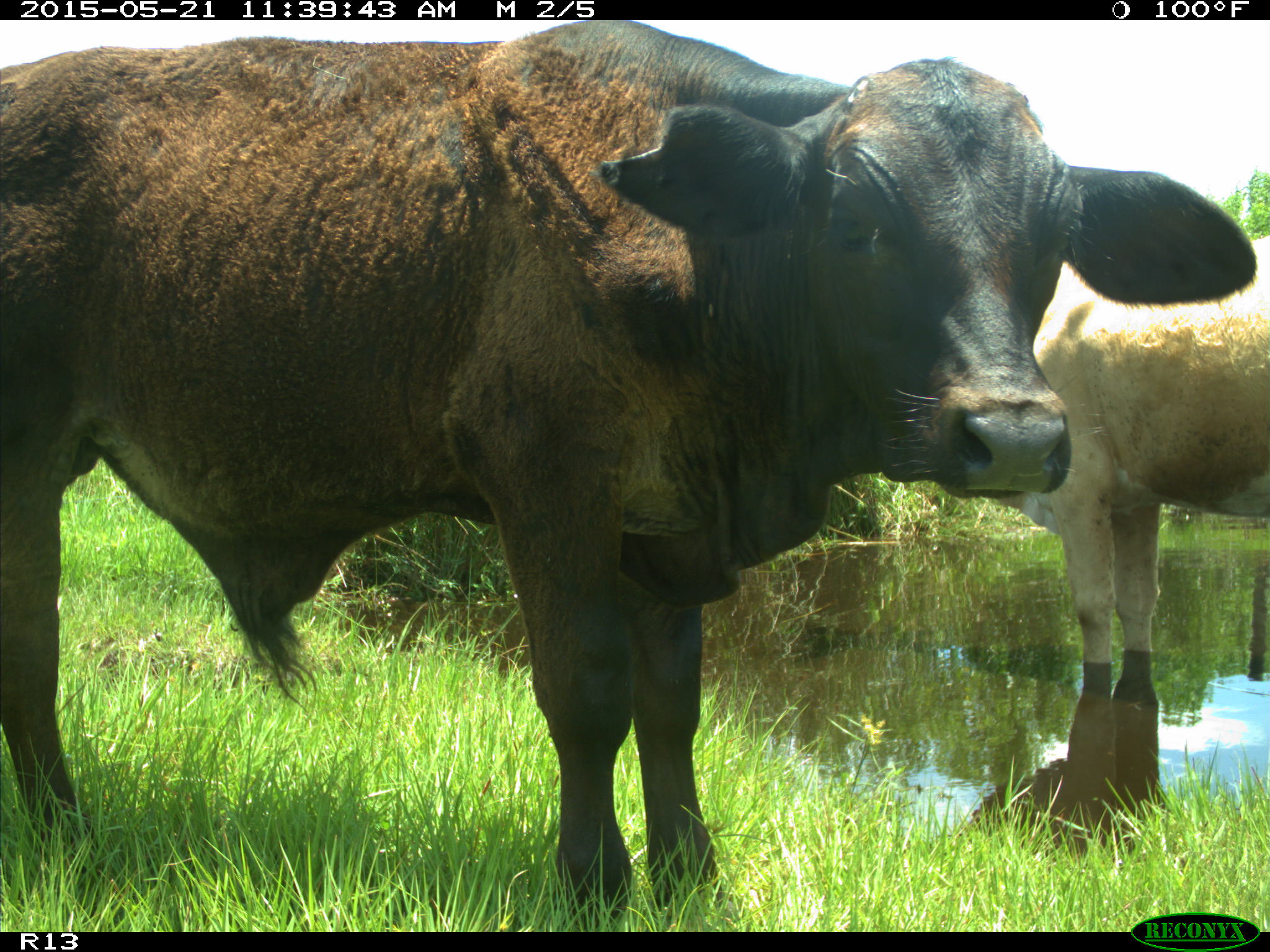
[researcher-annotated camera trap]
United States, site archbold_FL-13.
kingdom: Animalia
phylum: Chordata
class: Mammalia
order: Artiodactyla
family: Bovidae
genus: Bos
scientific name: Bos taurus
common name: domestic cow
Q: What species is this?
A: Bos taurus (domestic cow).